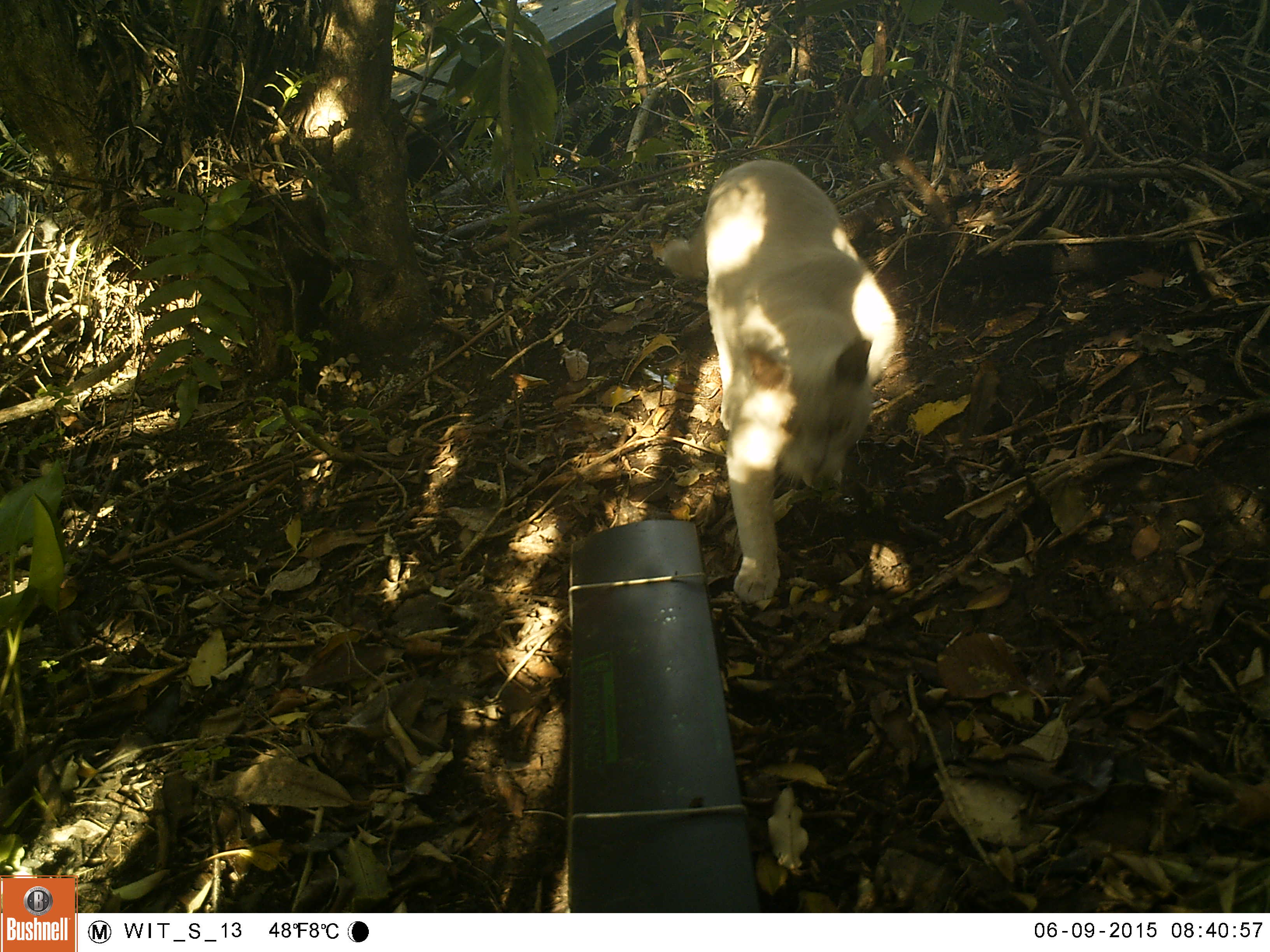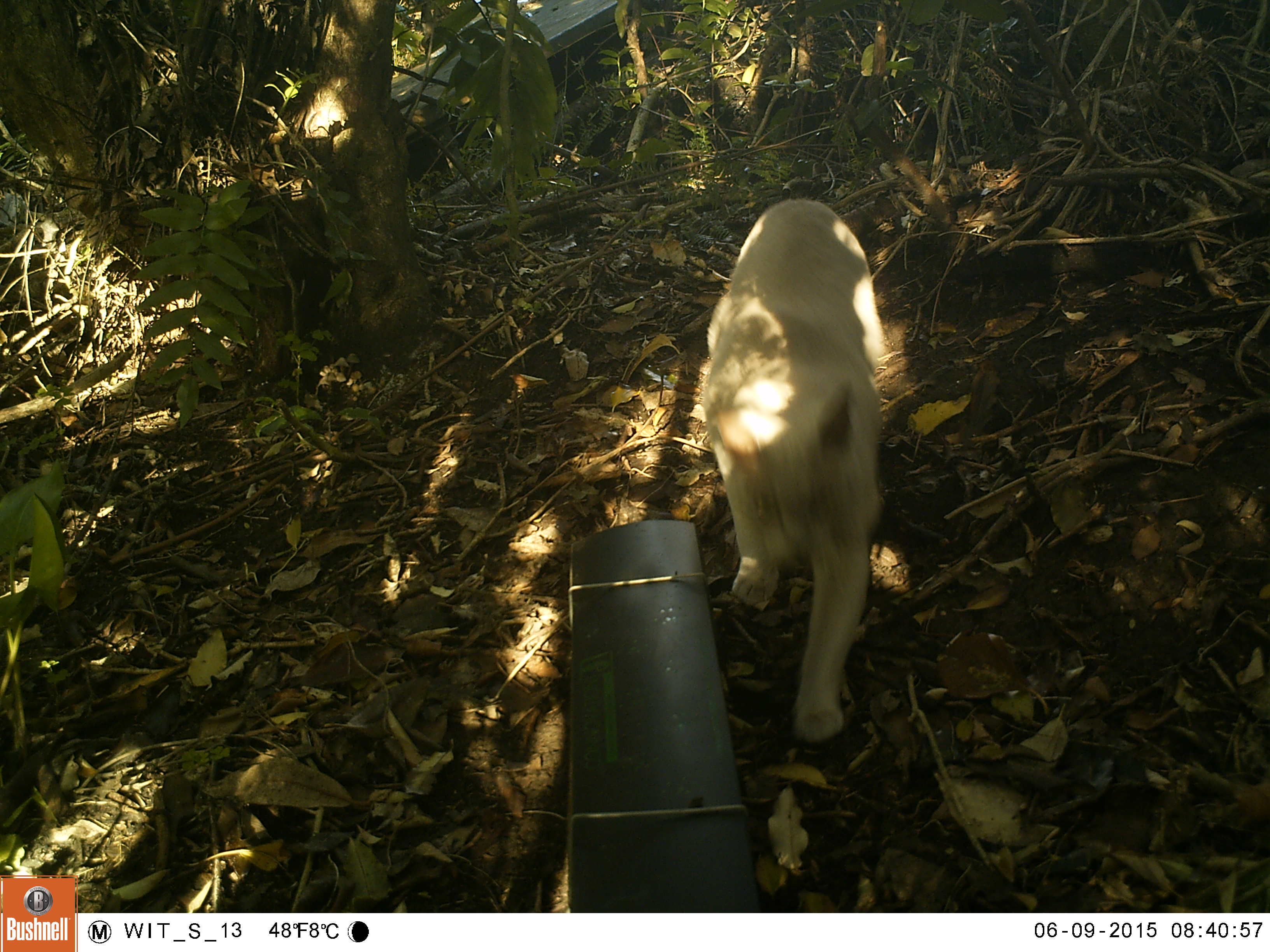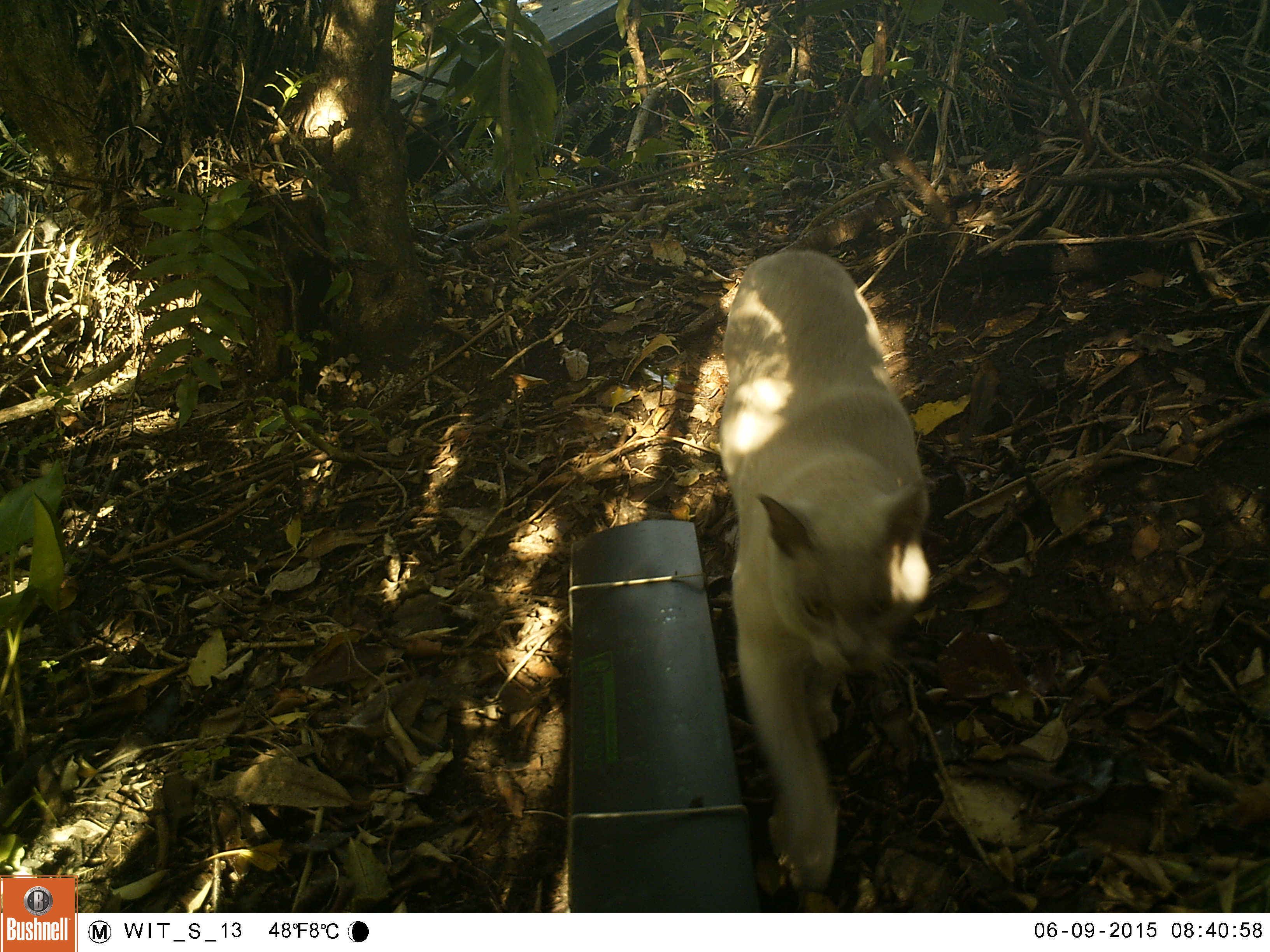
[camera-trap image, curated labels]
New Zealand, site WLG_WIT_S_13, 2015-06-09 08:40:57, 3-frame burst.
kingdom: Animalia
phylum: Chordata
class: Mammalia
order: Carnivora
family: Felidae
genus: Felis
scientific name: Felis catus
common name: domestic cat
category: cat